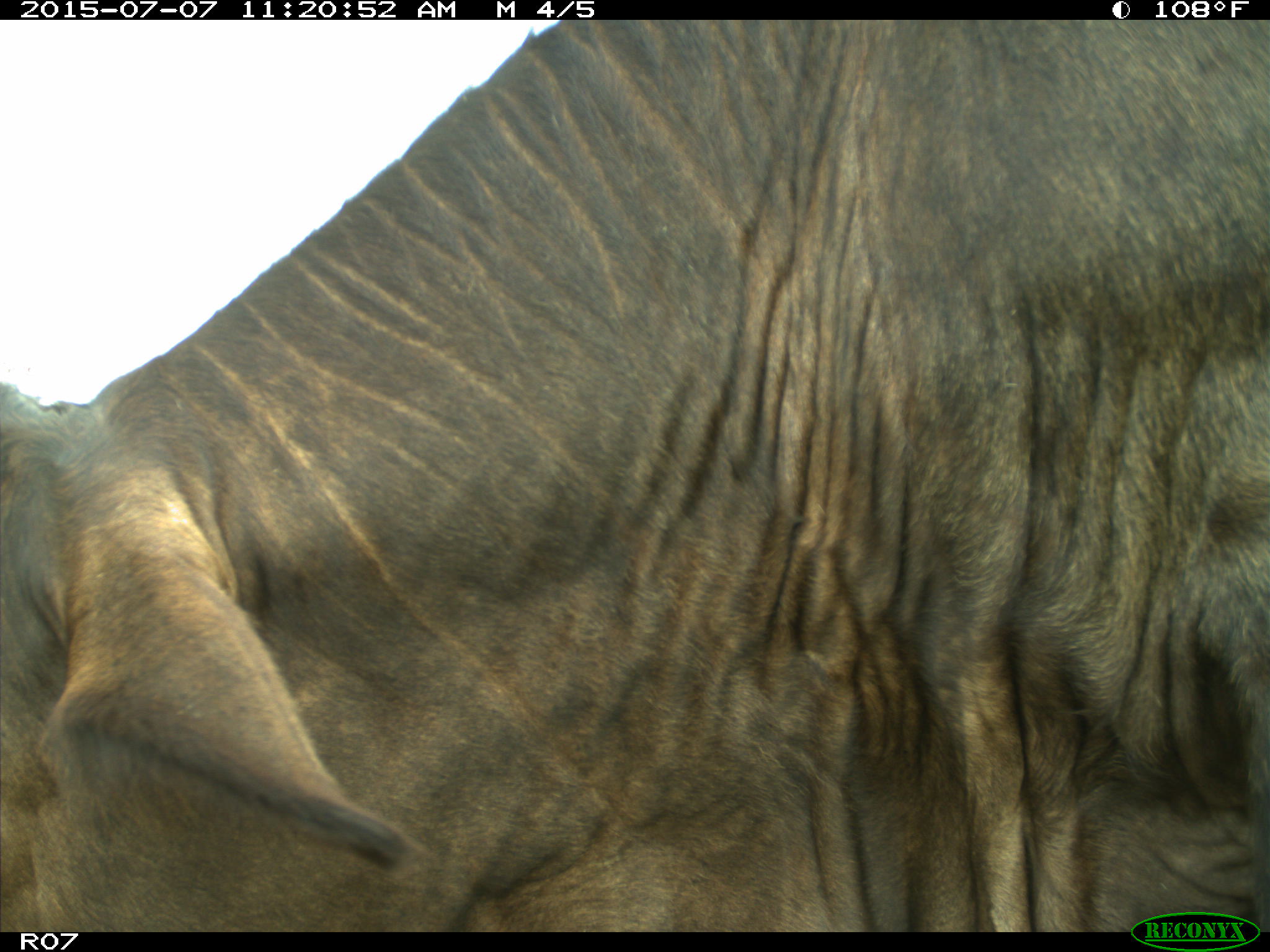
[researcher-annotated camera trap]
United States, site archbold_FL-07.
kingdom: Animalia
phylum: Chordata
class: Mammalia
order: Artiodactyla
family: Bovidae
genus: Bos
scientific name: Bos taurus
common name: domestic cow